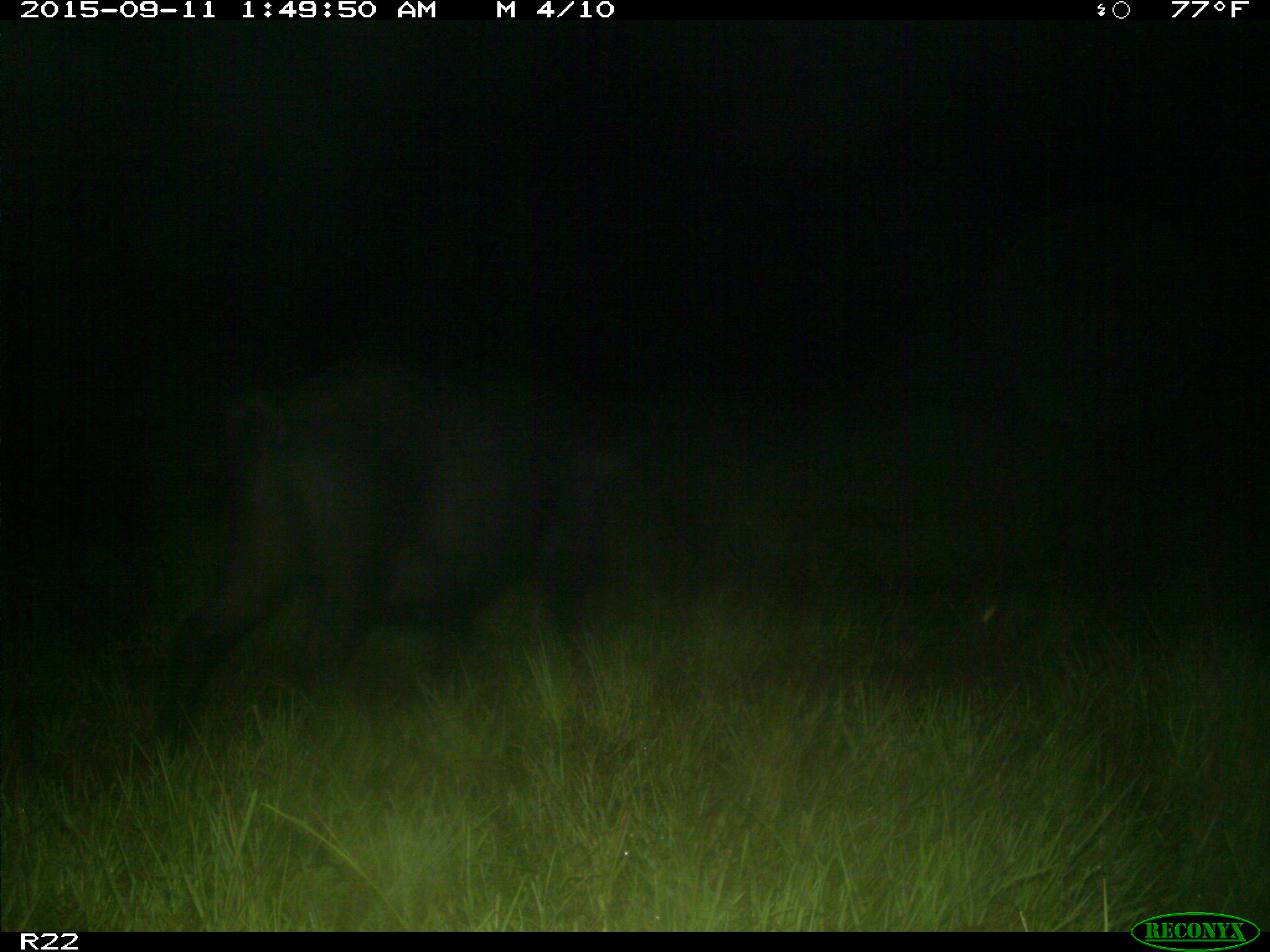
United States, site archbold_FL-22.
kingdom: Animalia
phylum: Chordata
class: Mammalia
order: Artiodactyla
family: Suidae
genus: Sus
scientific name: Sus scrofa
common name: wild boar